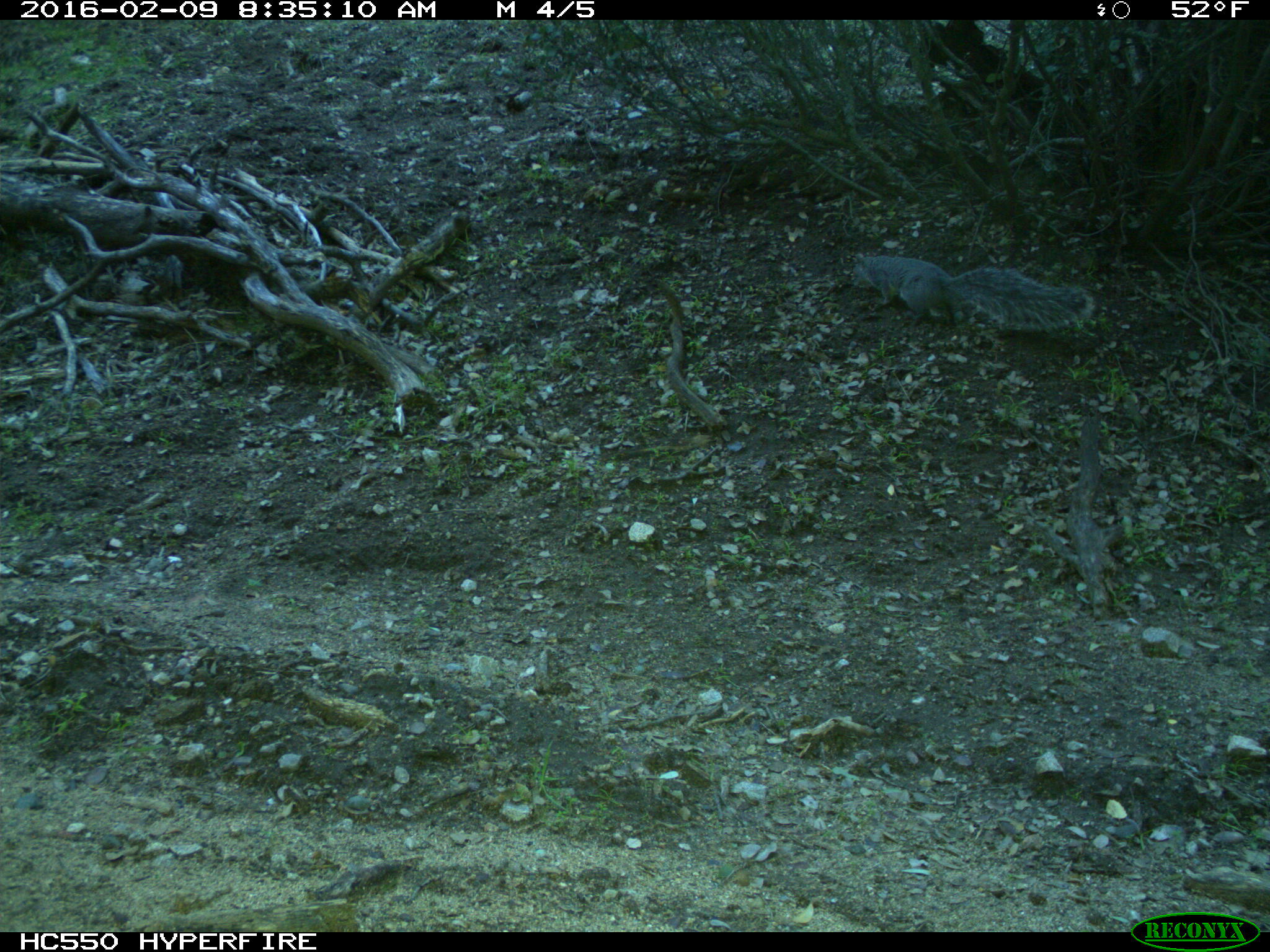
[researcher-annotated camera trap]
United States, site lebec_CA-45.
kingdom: Animalia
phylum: Chordata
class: Mammalia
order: Rodentia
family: Sciuridae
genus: Sciurus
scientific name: Sciurus carolinensis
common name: eastern gray squirrel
Sciurus carolinensis (eastern gray squirrel).